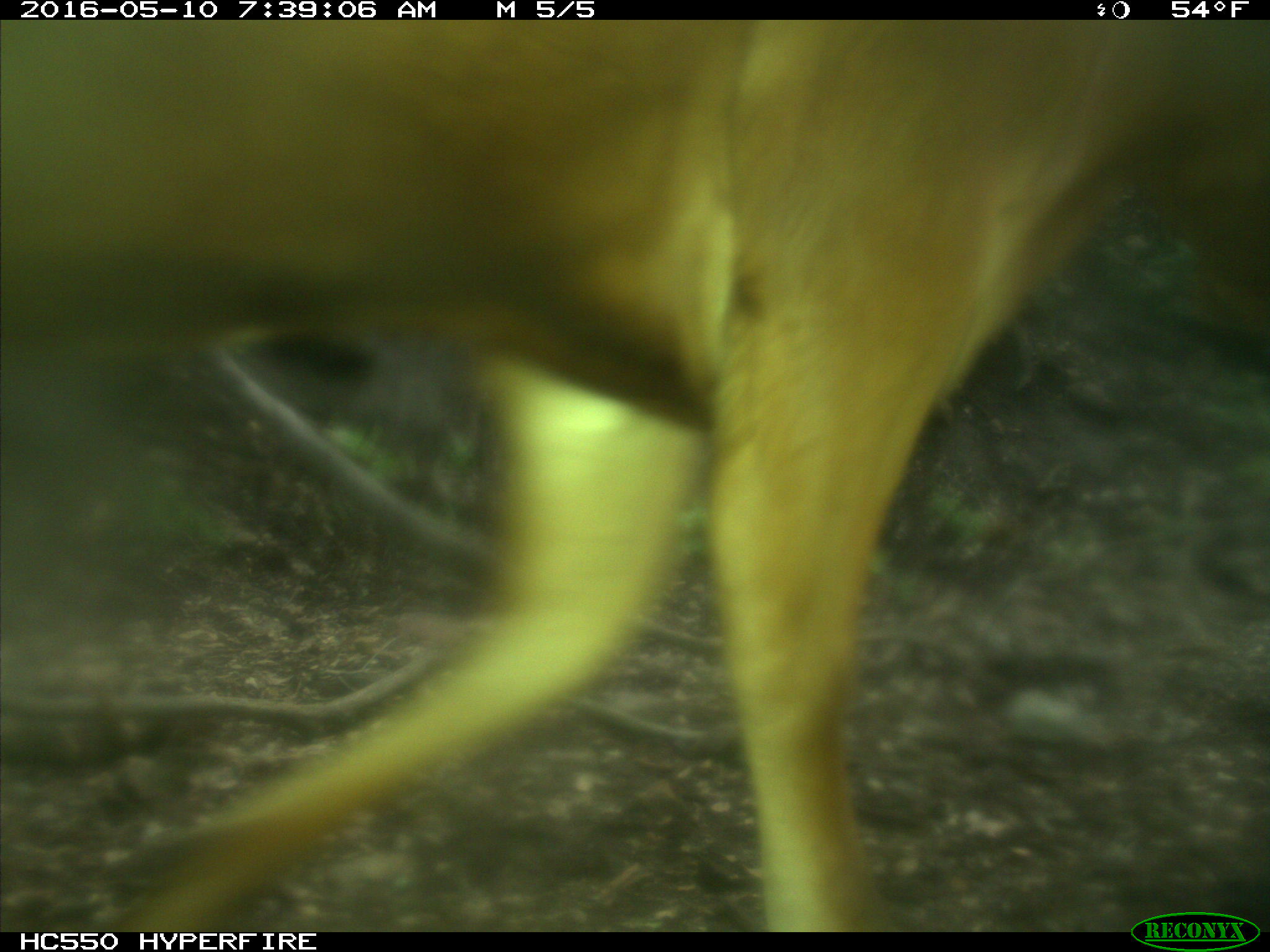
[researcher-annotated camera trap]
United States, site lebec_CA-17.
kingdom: Animalia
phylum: Chordata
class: Mammalia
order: Artiodactyla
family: Bovidae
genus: Bos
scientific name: Bos taurus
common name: domestic cow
Bos taurus (domestic cow).